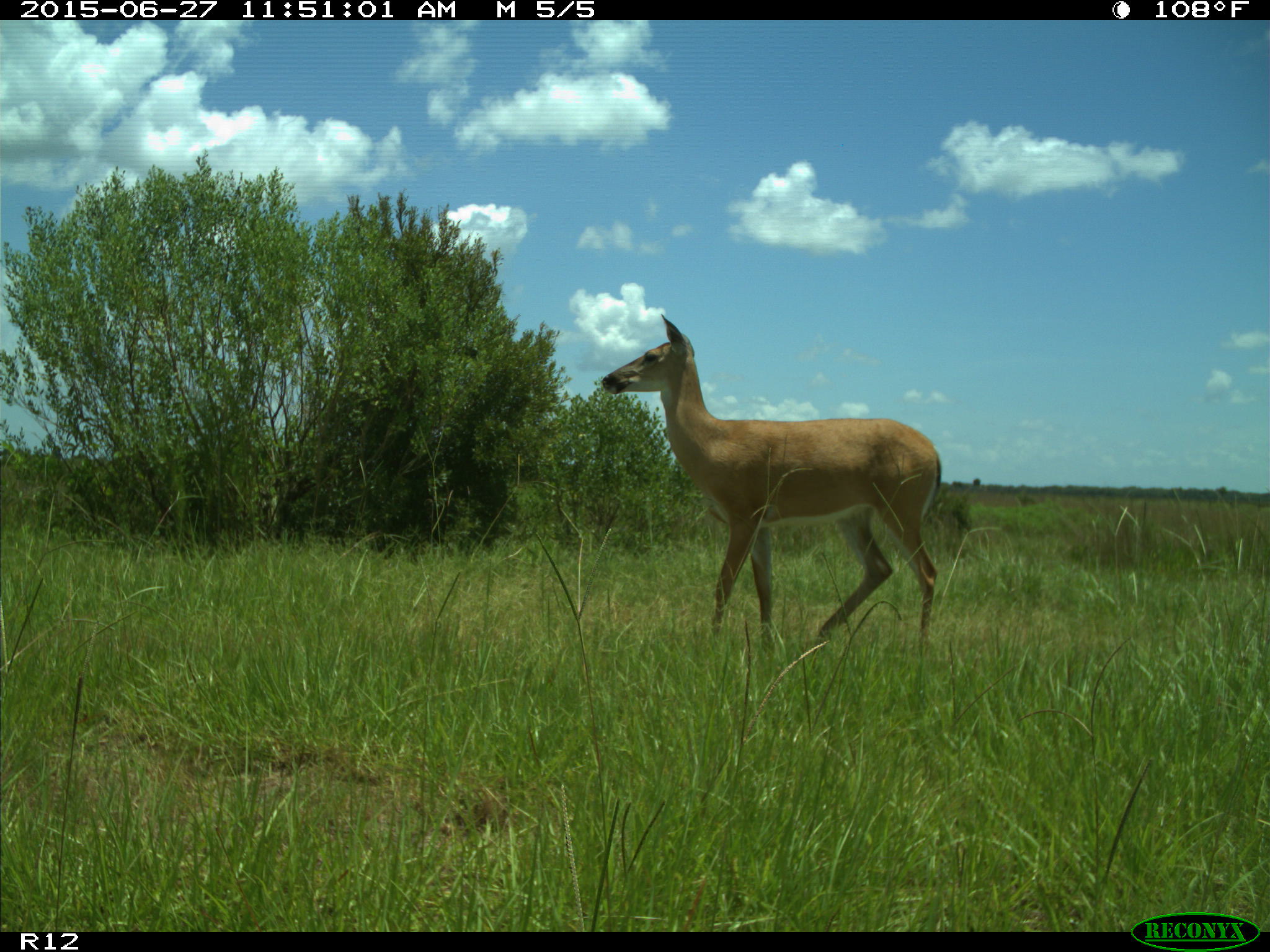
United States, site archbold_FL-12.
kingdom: Animalia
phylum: Chordata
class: Mammalia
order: Artiodactyla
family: Cervidae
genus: Odocoileus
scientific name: Odocoileus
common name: deer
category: unidentified deer